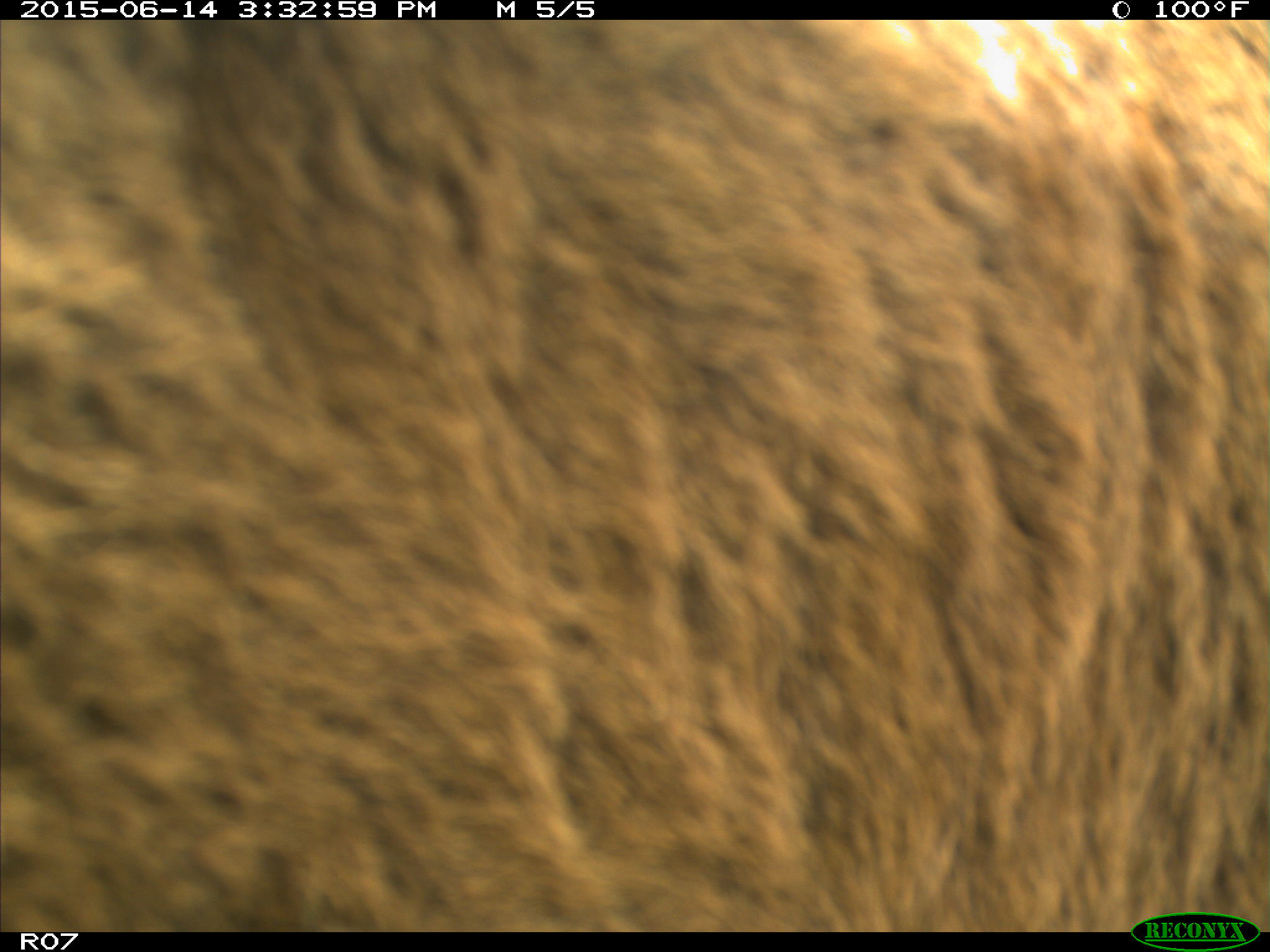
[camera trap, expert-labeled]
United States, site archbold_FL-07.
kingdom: Animalia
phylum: Chordata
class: Mammalia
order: Artiodactyla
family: Bovidae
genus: Bos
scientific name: Bos taurus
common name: domestic cow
Bos taurus (domestic cow).